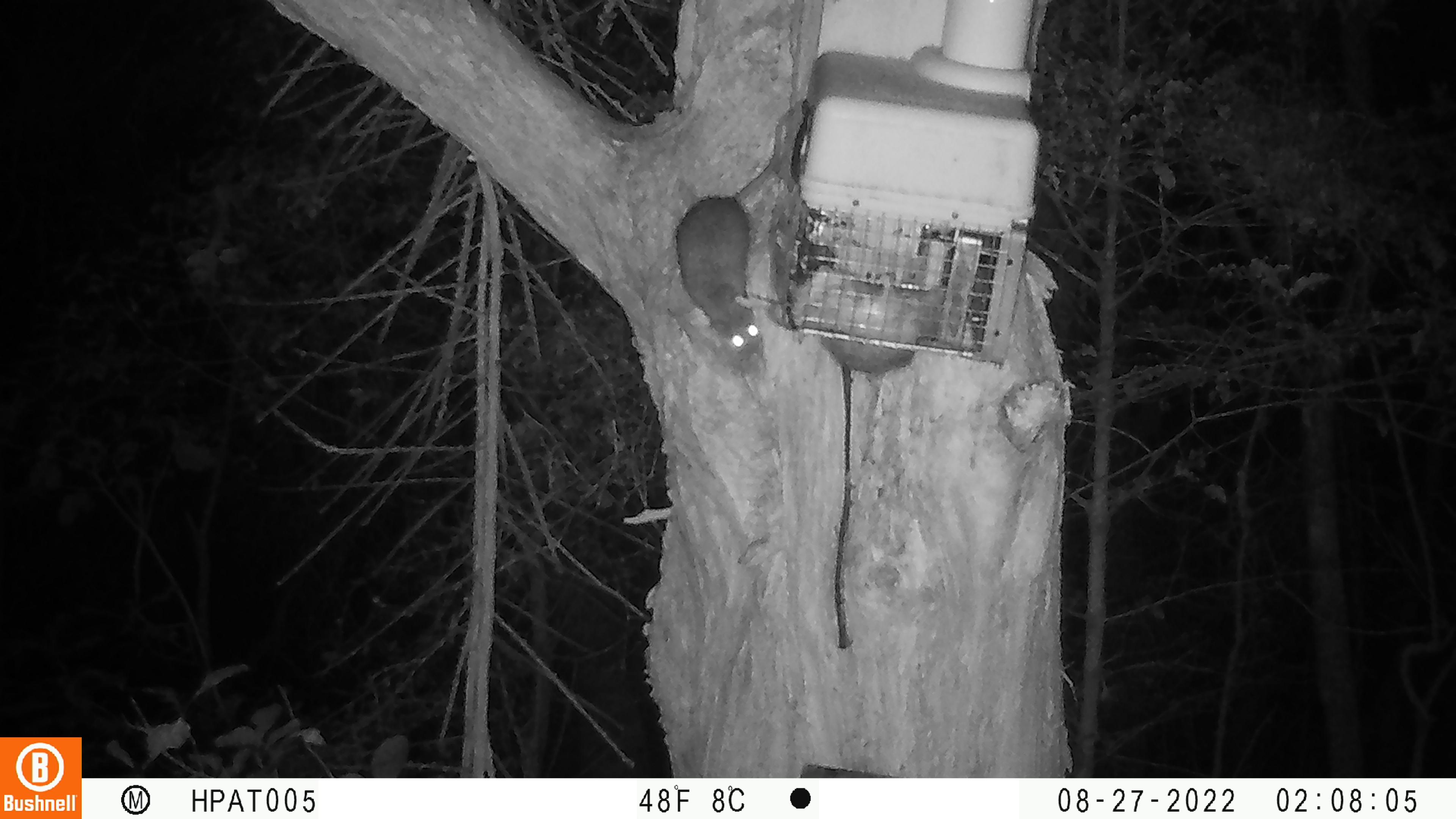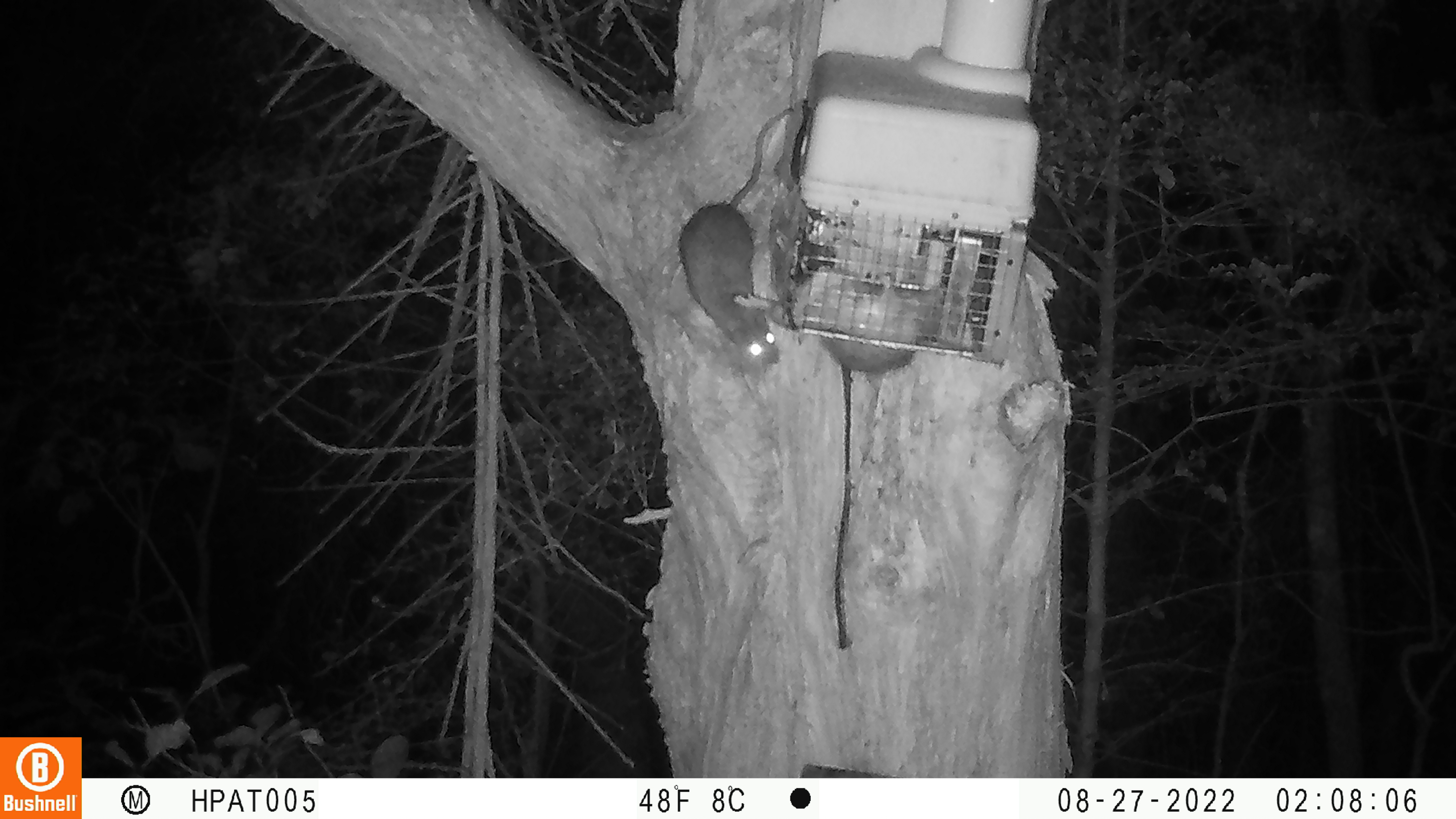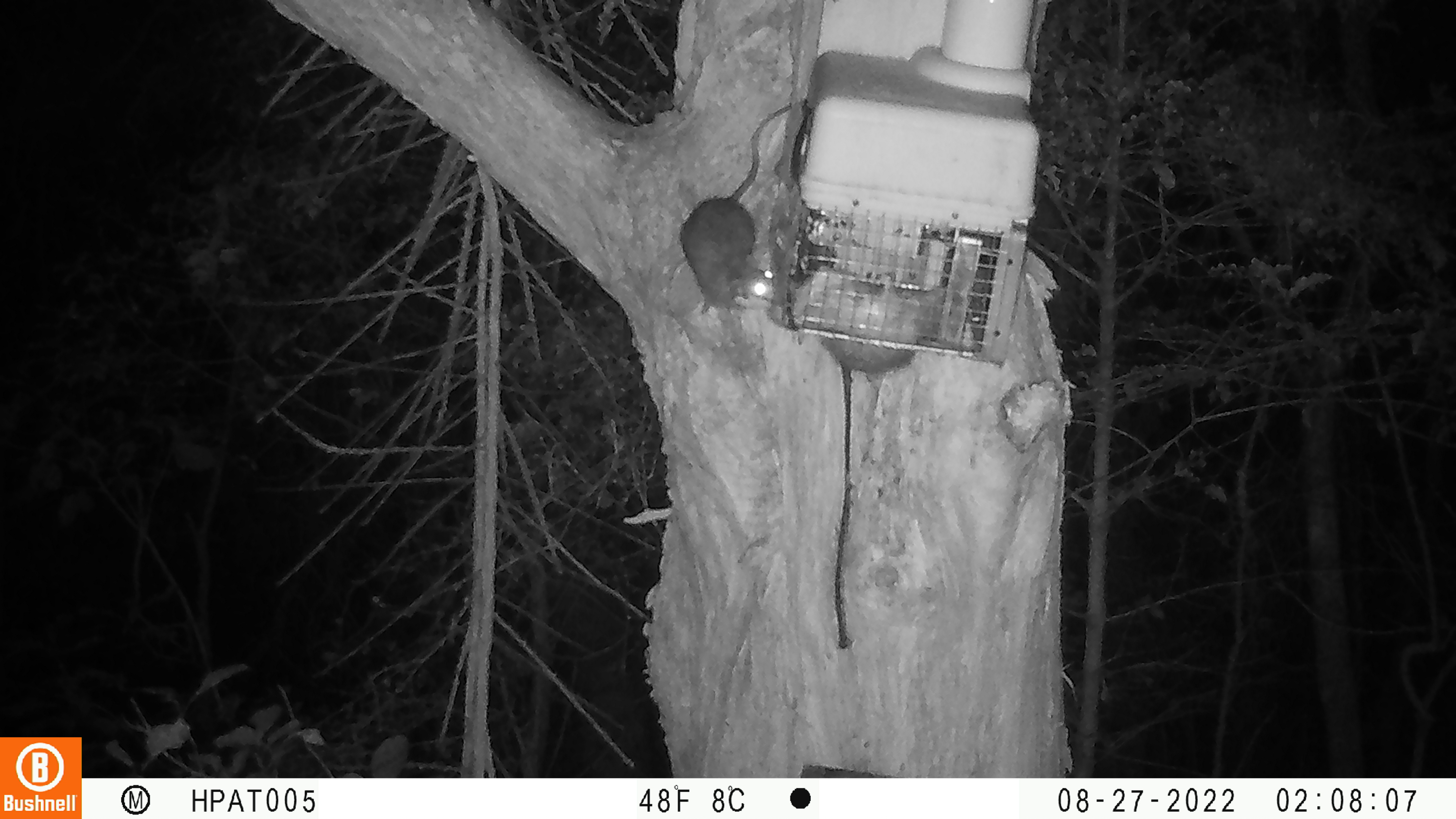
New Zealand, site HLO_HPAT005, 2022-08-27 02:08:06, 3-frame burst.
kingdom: Animalia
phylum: Chordata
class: Mammalia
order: Rodentia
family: Muridae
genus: Rattus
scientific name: Rattus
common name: rat